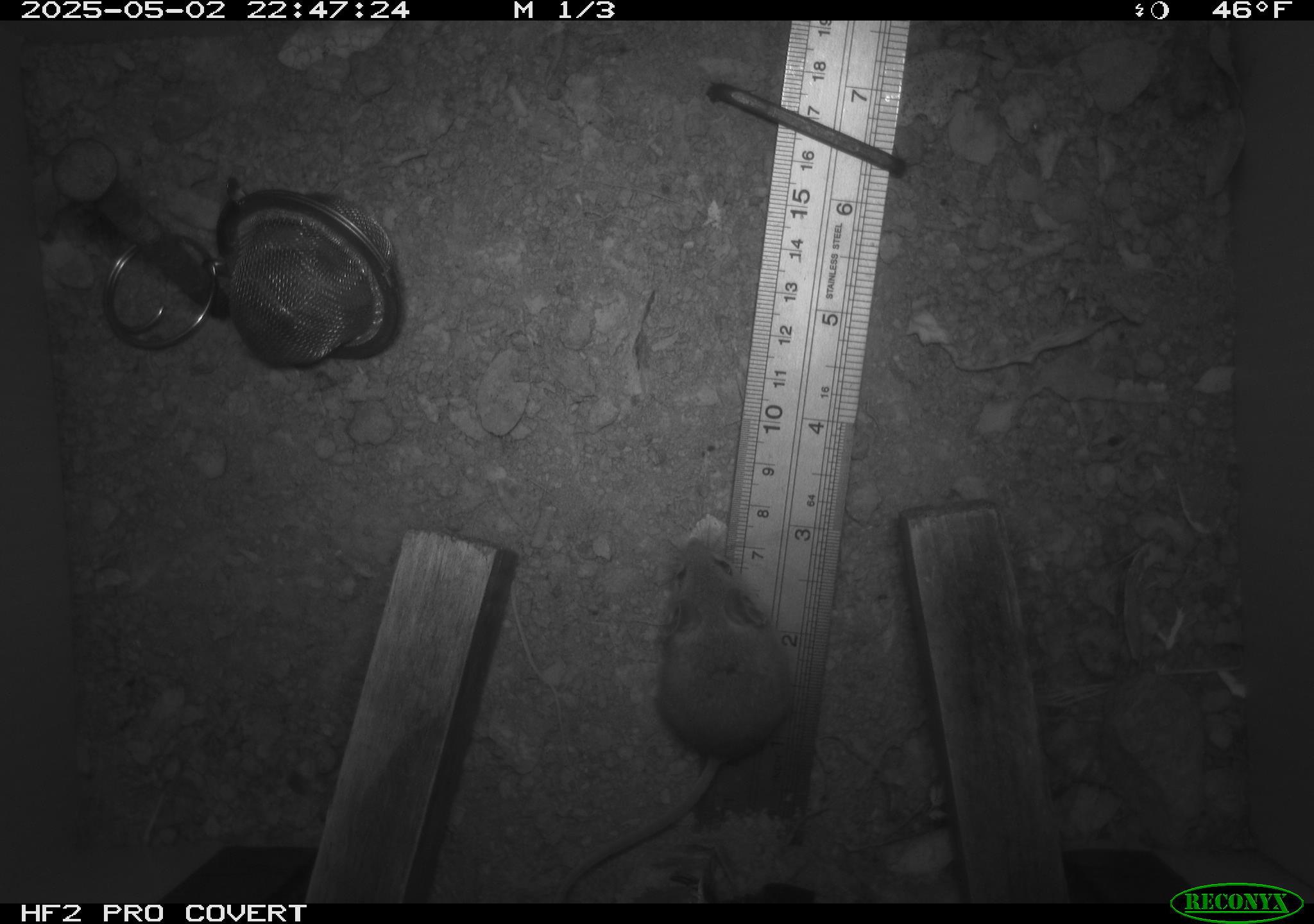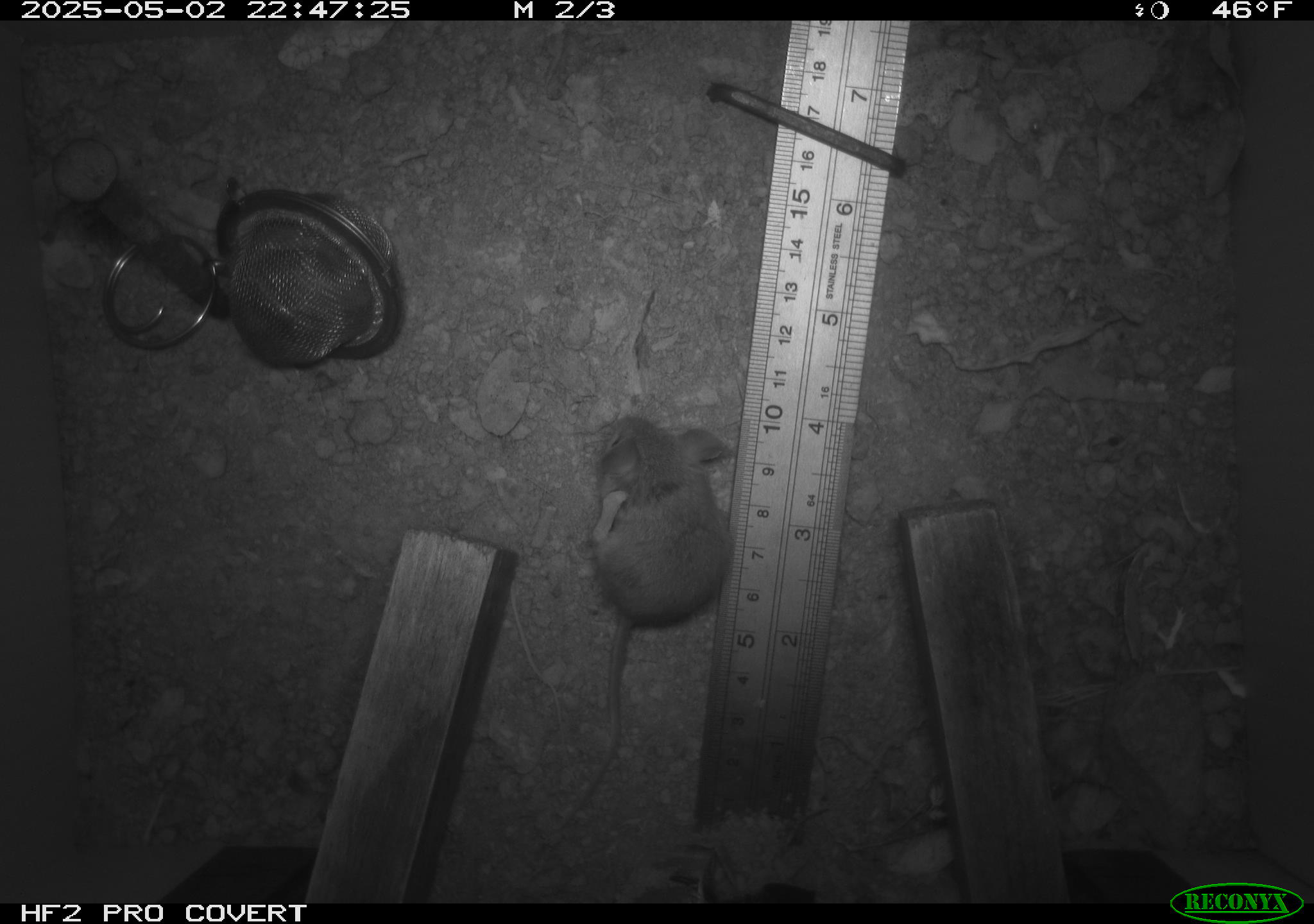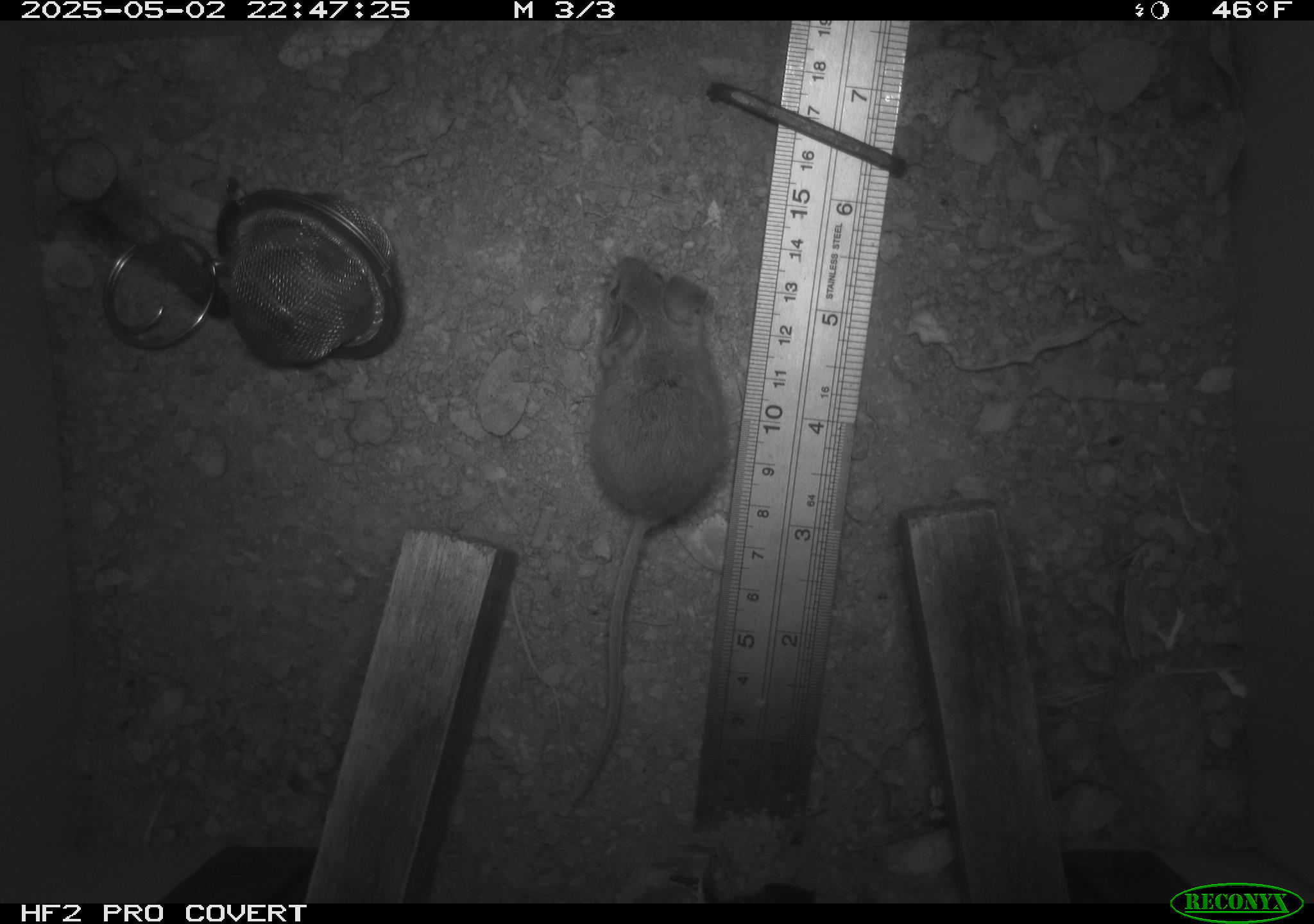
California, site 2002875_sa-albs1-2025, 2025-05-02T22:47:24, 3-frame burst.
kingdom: Animalia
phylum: Chordata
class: Mammalia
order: Rodentia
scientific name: Rodentia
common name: mouse species